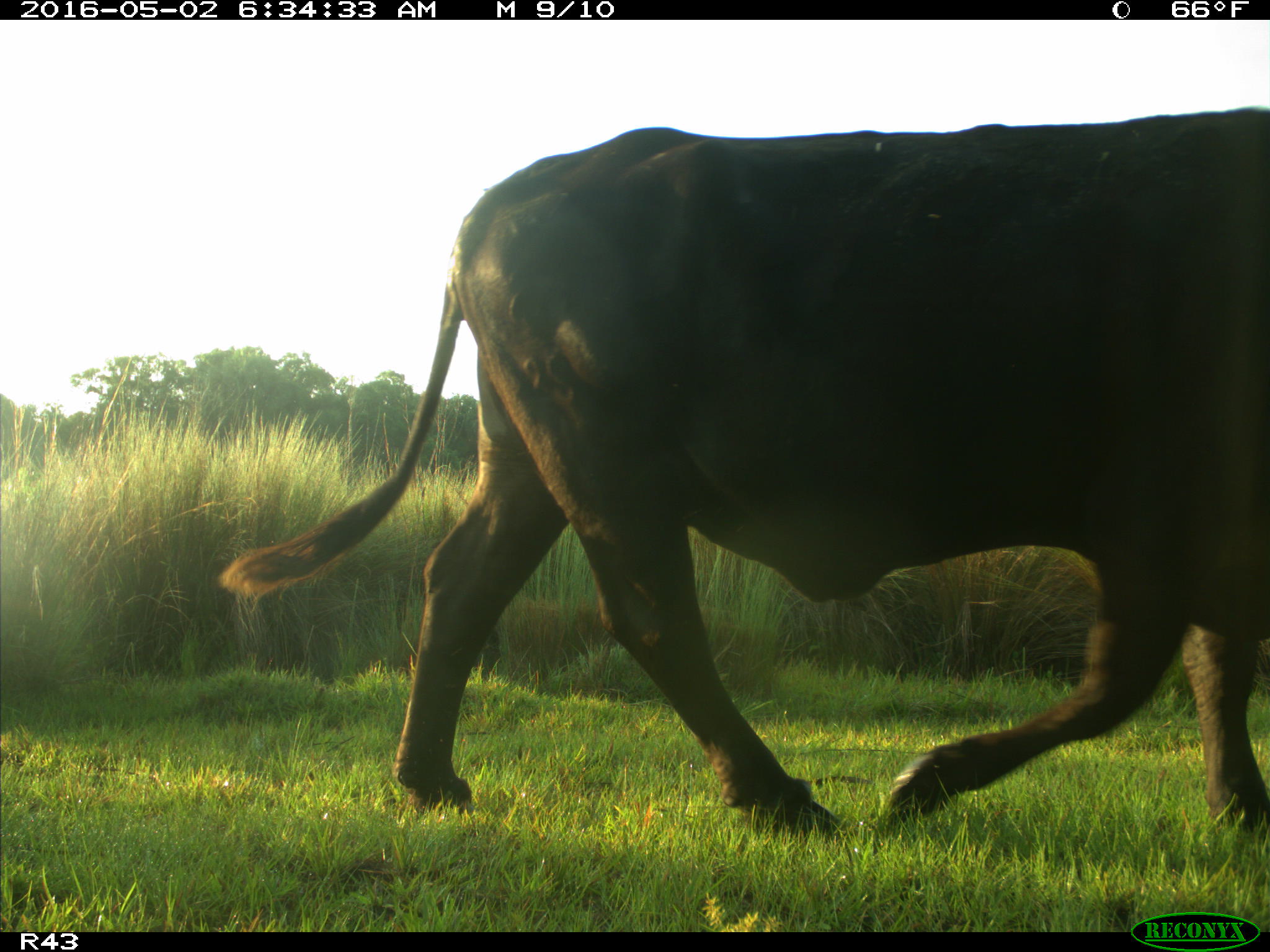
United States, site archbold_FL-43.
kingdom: Animalia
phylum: Chordata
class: Mammalia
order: Artiodactyla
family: Bovidae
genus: Bos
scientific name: Bos taurus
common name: domestic cow